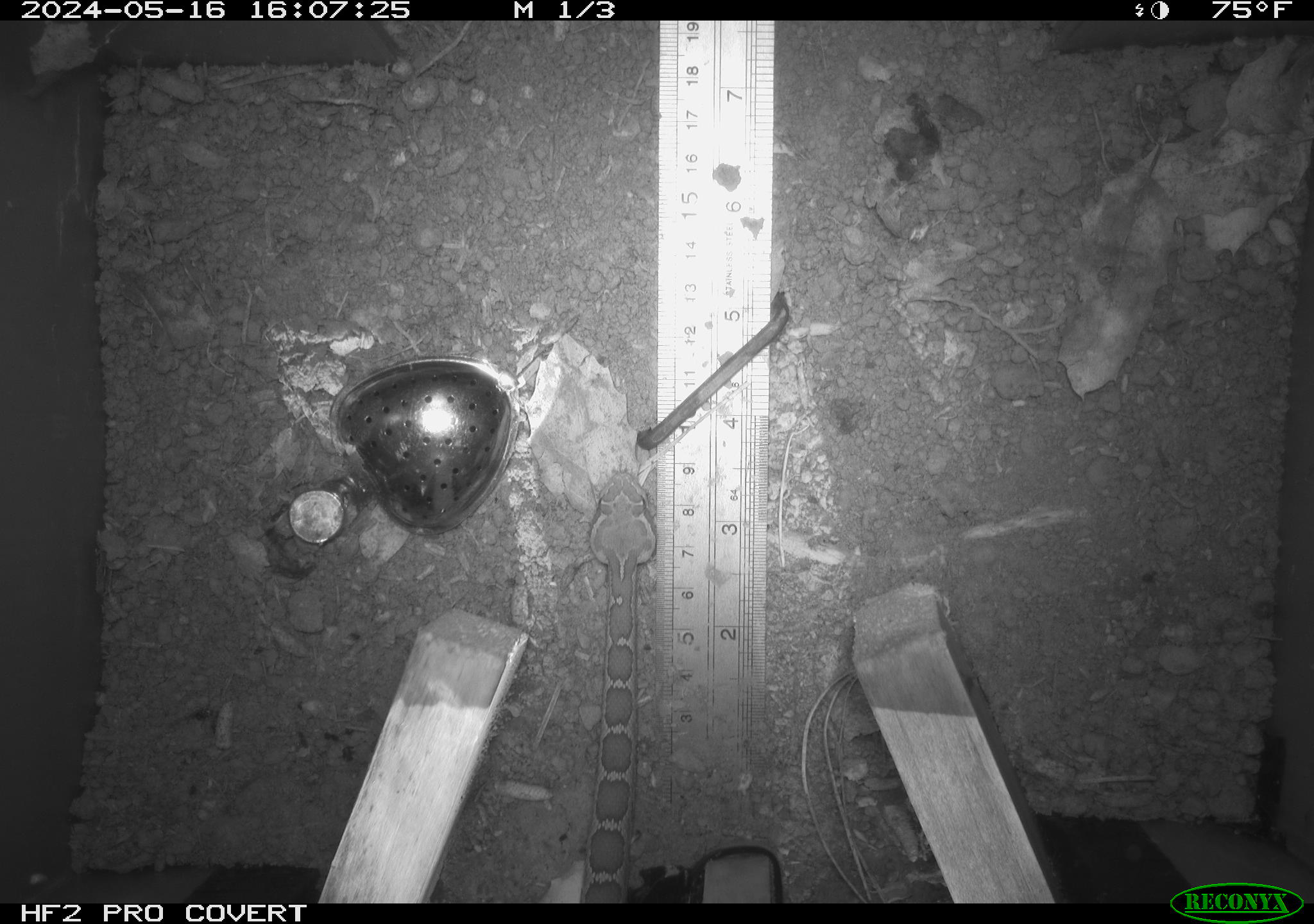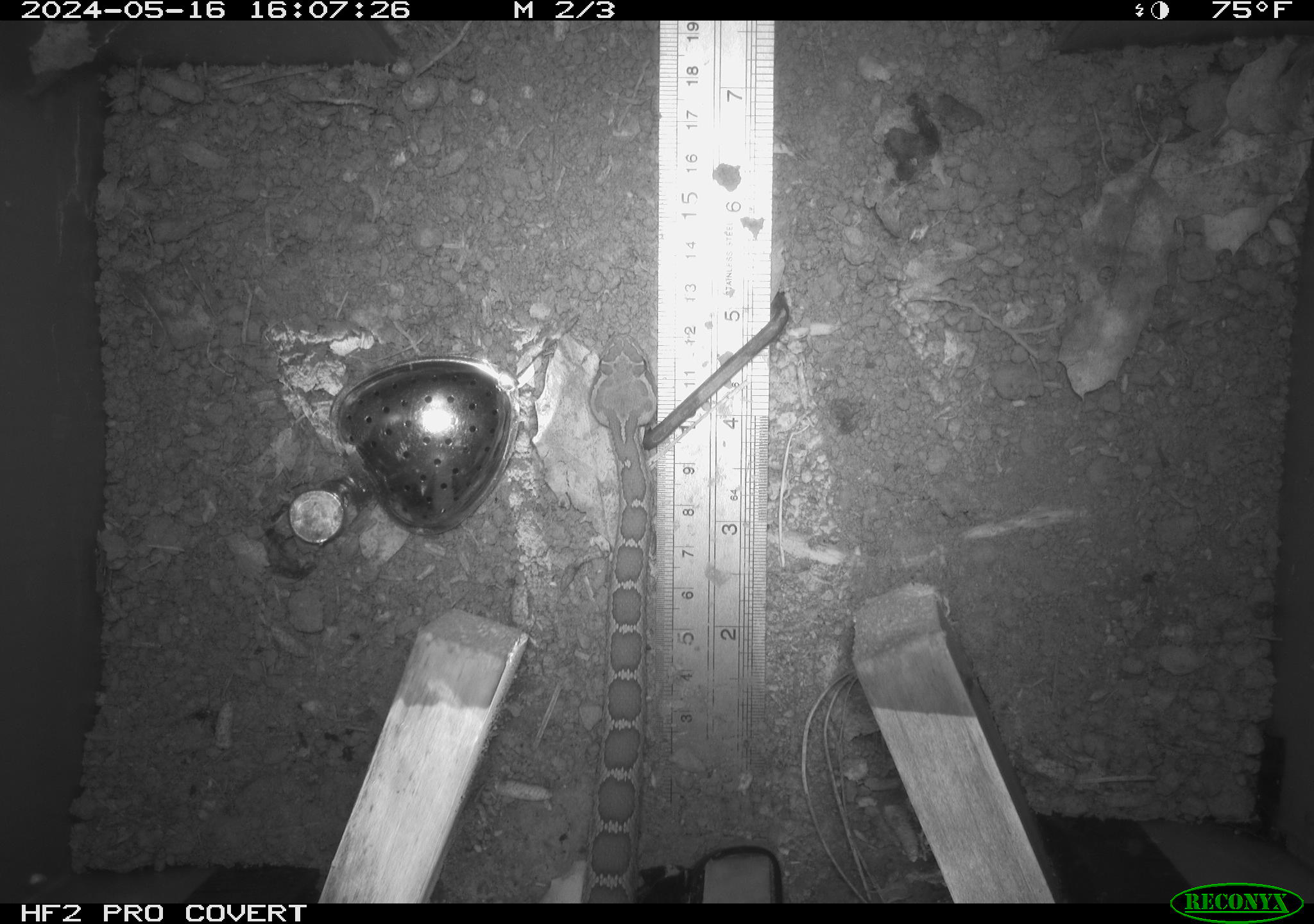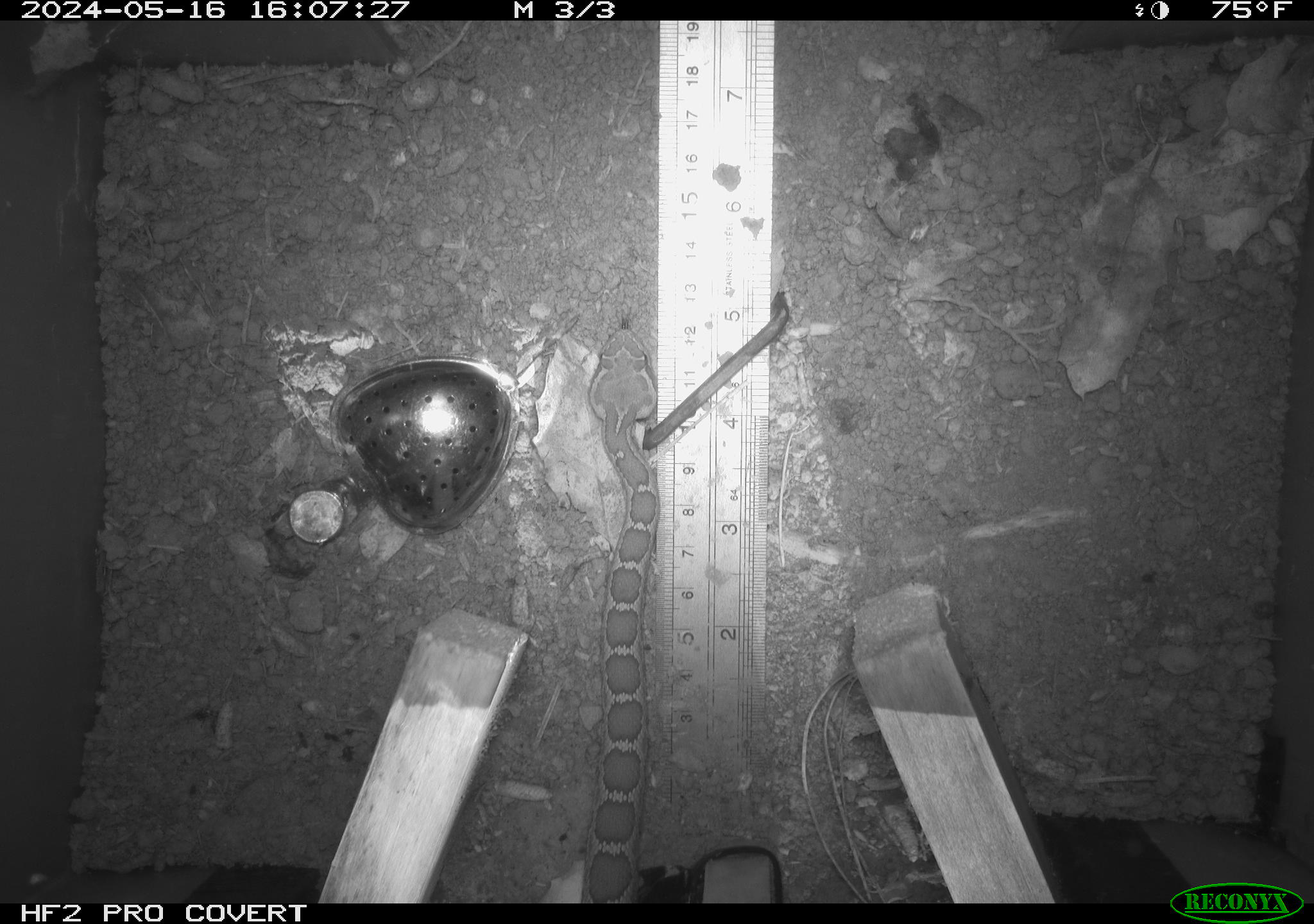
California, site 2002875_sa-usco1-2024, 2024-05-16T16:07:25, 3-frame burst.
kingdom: Animalia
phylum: Chordata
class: Reptilia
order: Squamata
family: Viperidae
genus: Crotalus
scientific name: Crotalus oreganus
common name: western rattlesnake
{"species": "western rattlesnake (Crotalus oreganus)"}